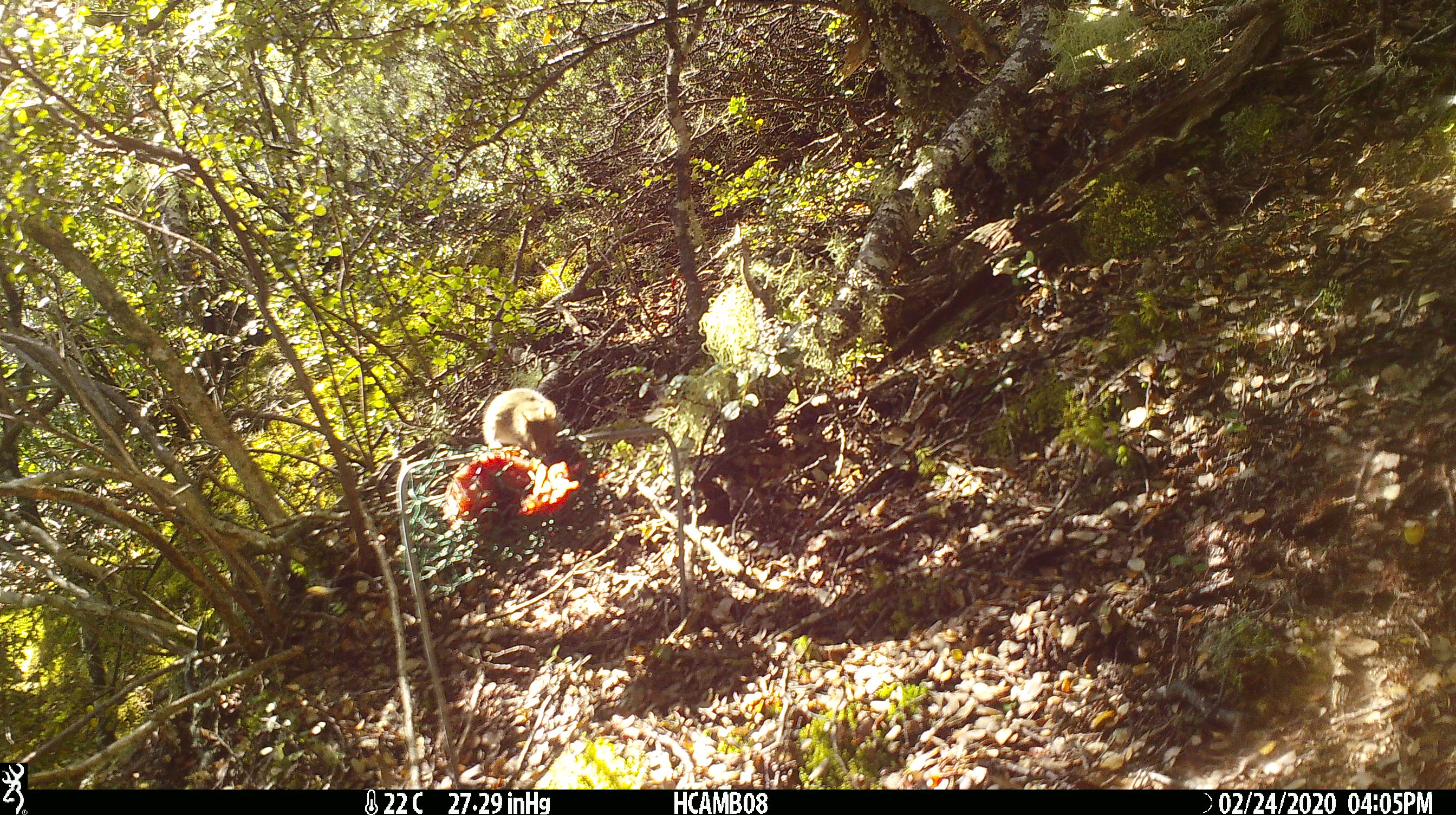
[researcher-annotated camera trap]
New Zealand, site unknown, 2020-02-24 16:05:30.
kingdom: Animalia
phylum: Chordata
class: Mammalia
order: Rodentia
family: Muridae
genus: Mus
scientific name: Mus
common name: mouse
Mouse (Mus).